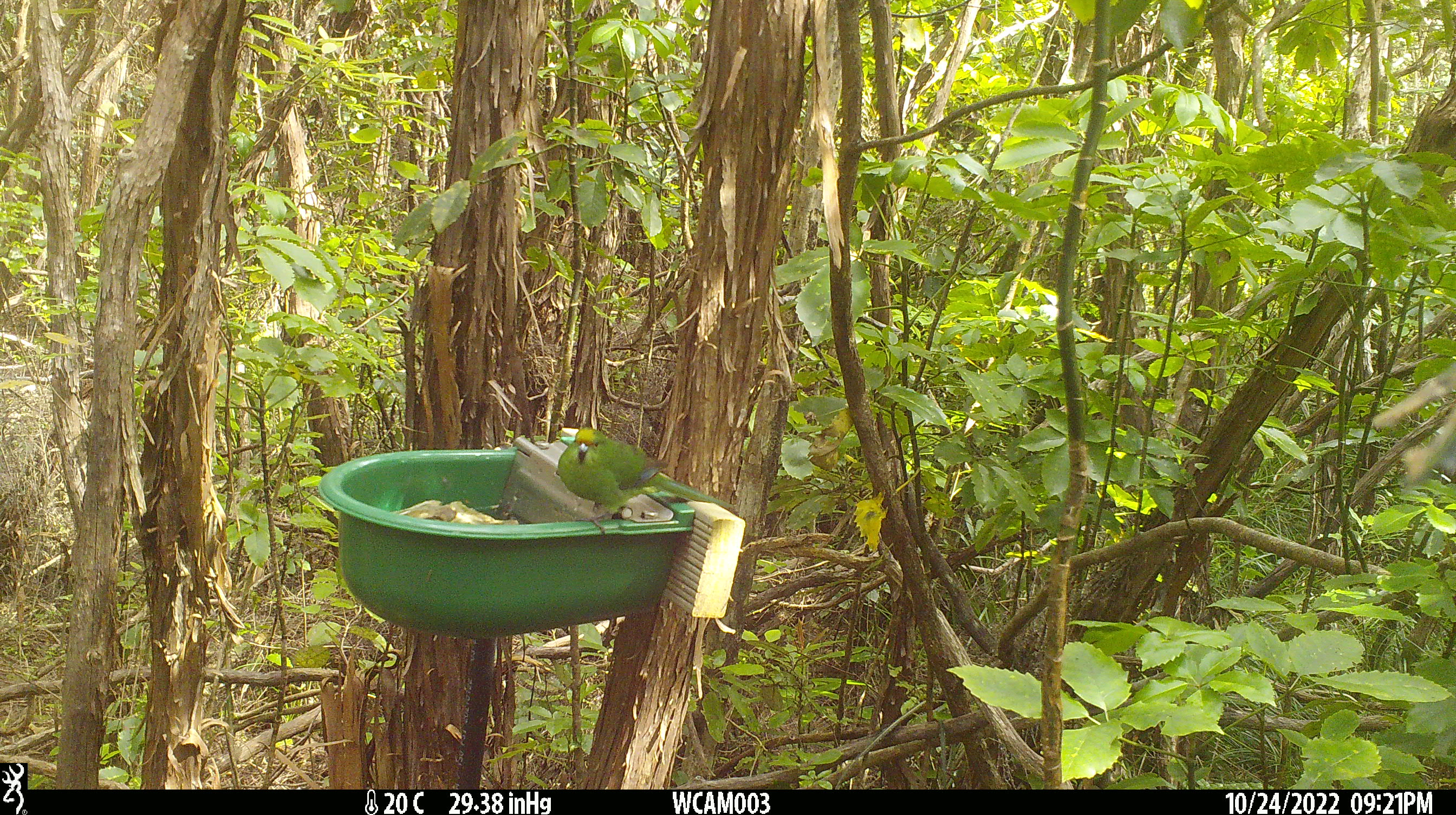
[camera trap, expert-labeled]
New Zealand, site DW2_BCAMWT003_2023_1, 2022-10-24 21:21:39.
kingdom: Animalia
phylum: Chordata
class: Aves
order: Psittaciformes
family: Psittaculidae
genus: Cyanoramphus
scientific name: Cyanoramphus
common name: parakeet